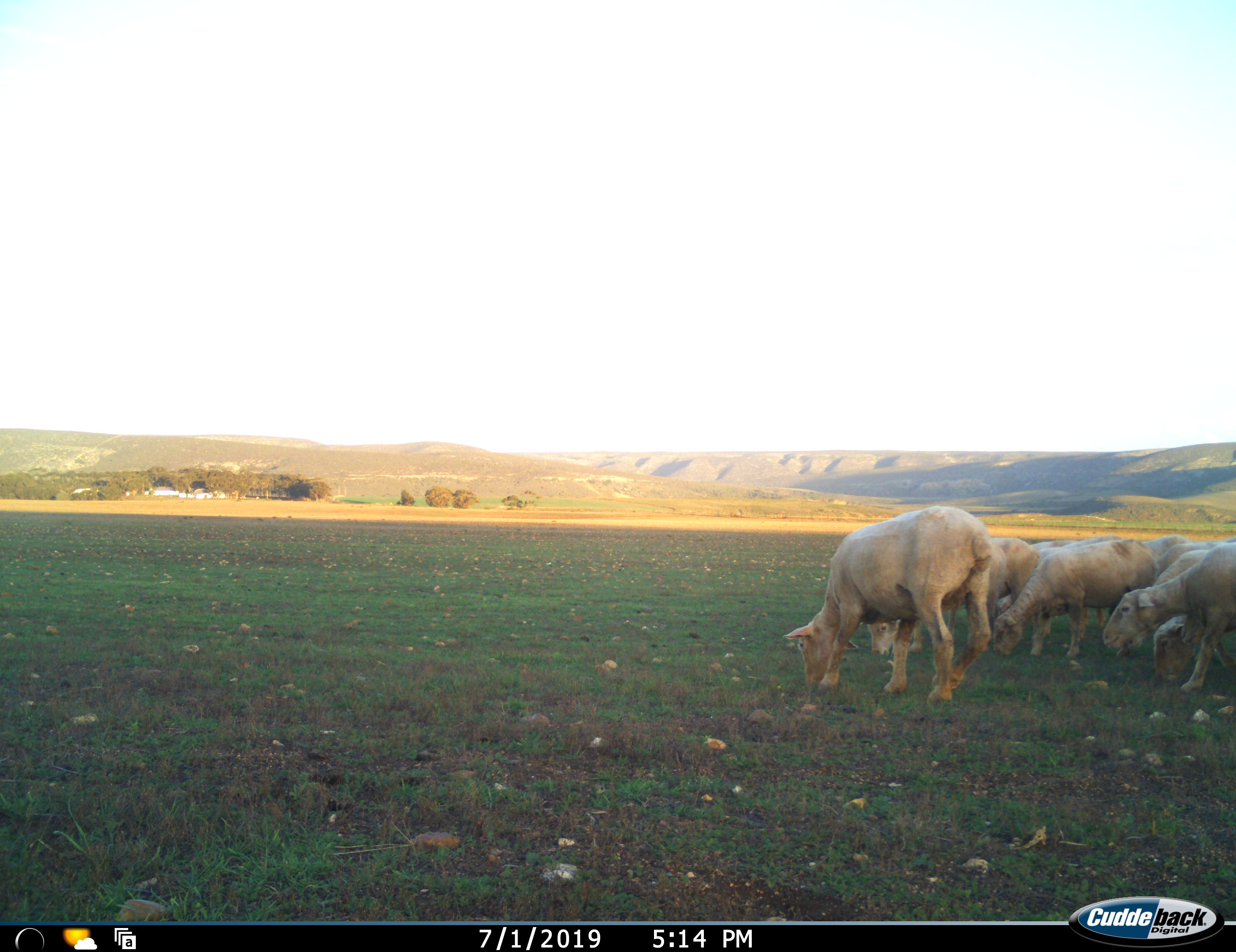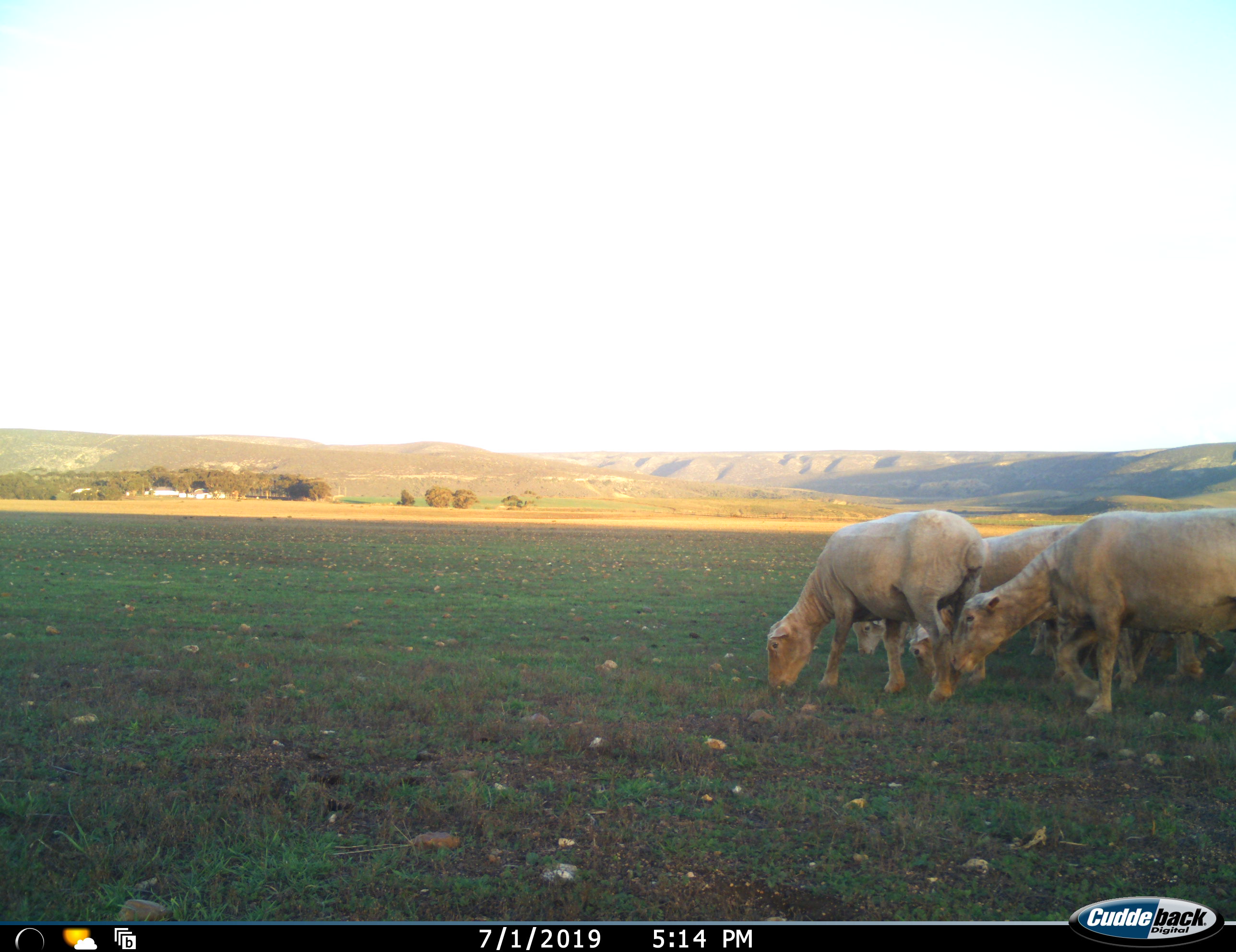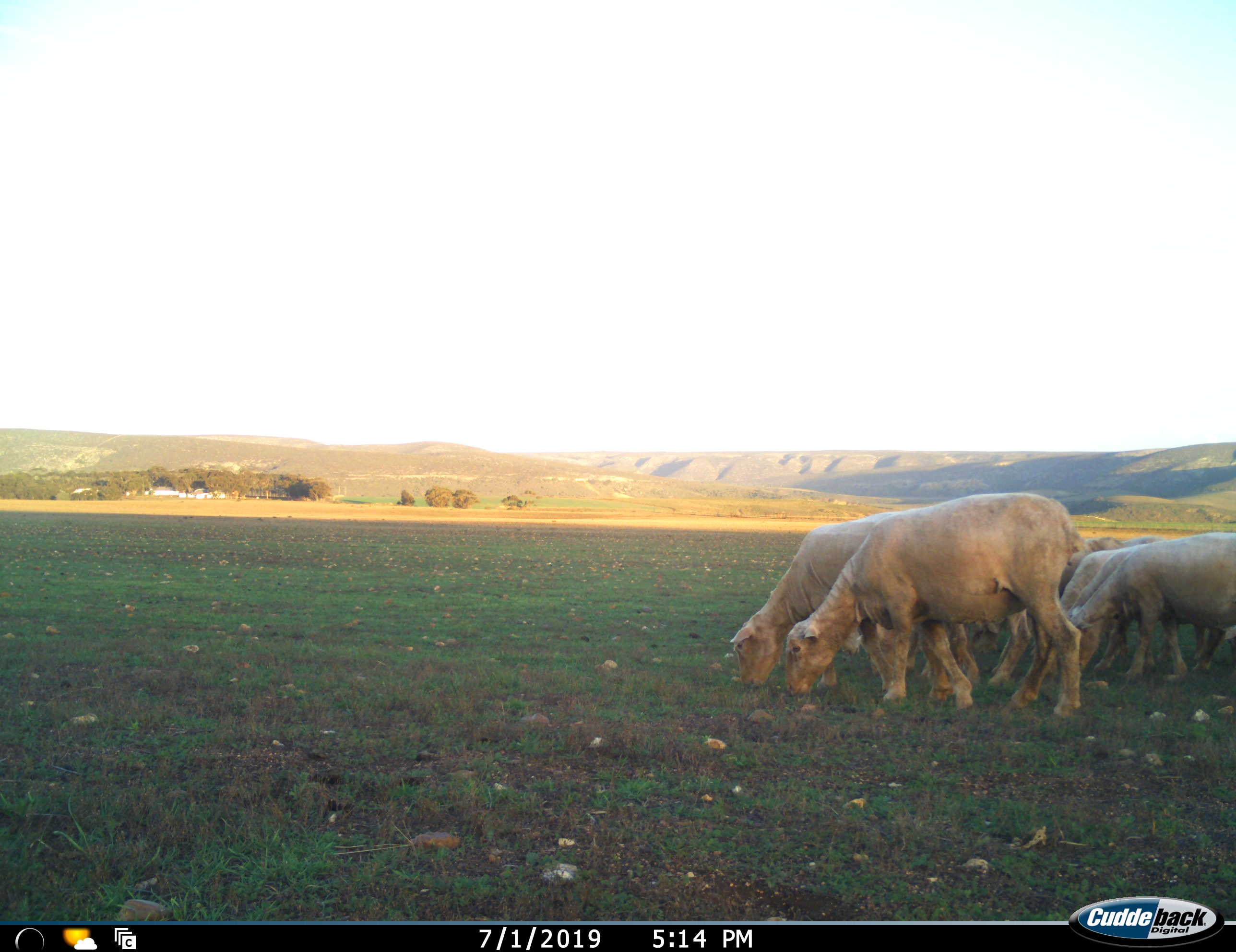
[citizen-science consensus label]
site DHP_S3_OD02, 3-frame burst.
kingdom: Animalia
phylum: Chordata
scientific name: Vertebrata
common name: domestic animal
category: domesticanimal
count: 9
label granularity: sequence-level